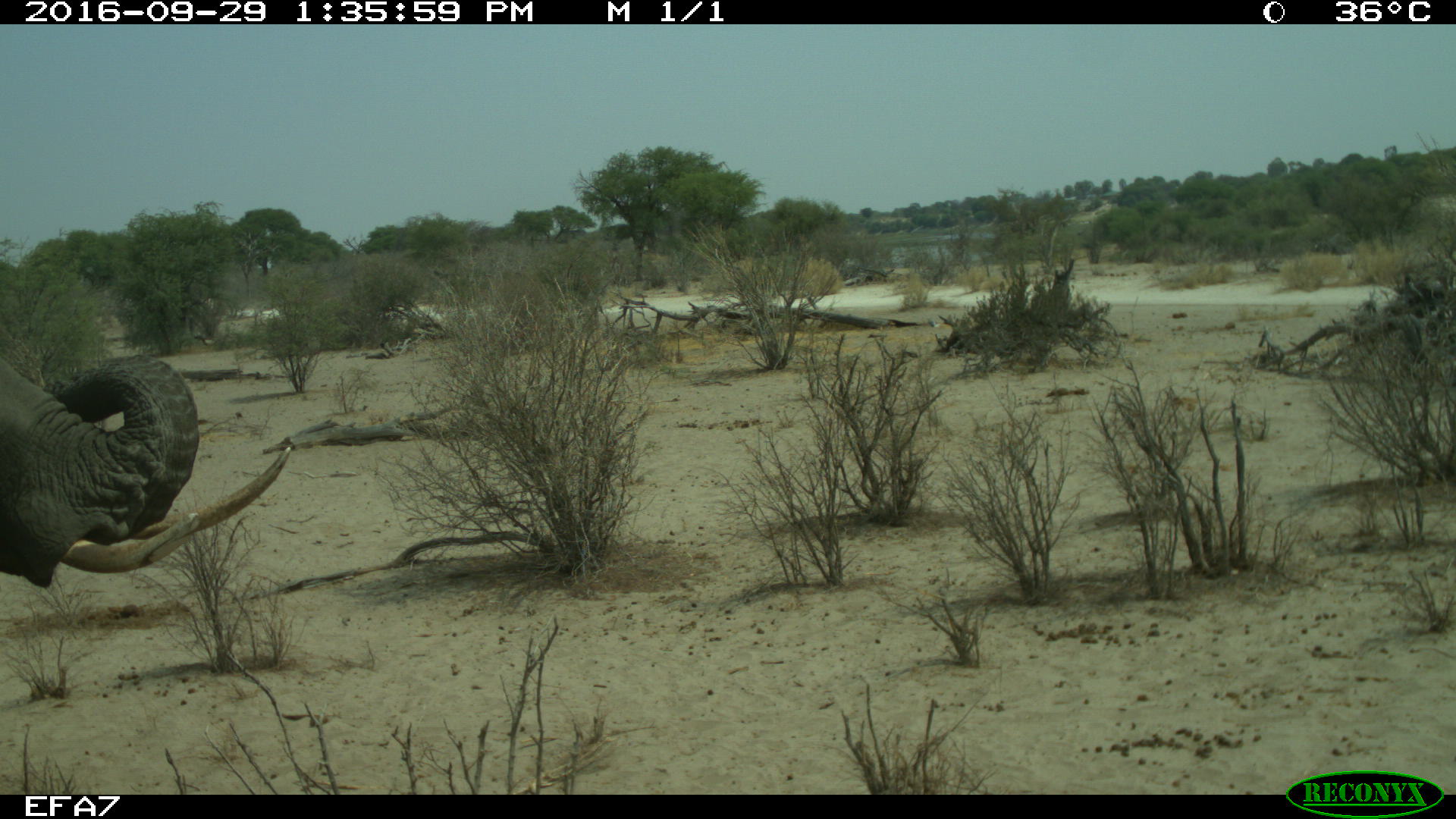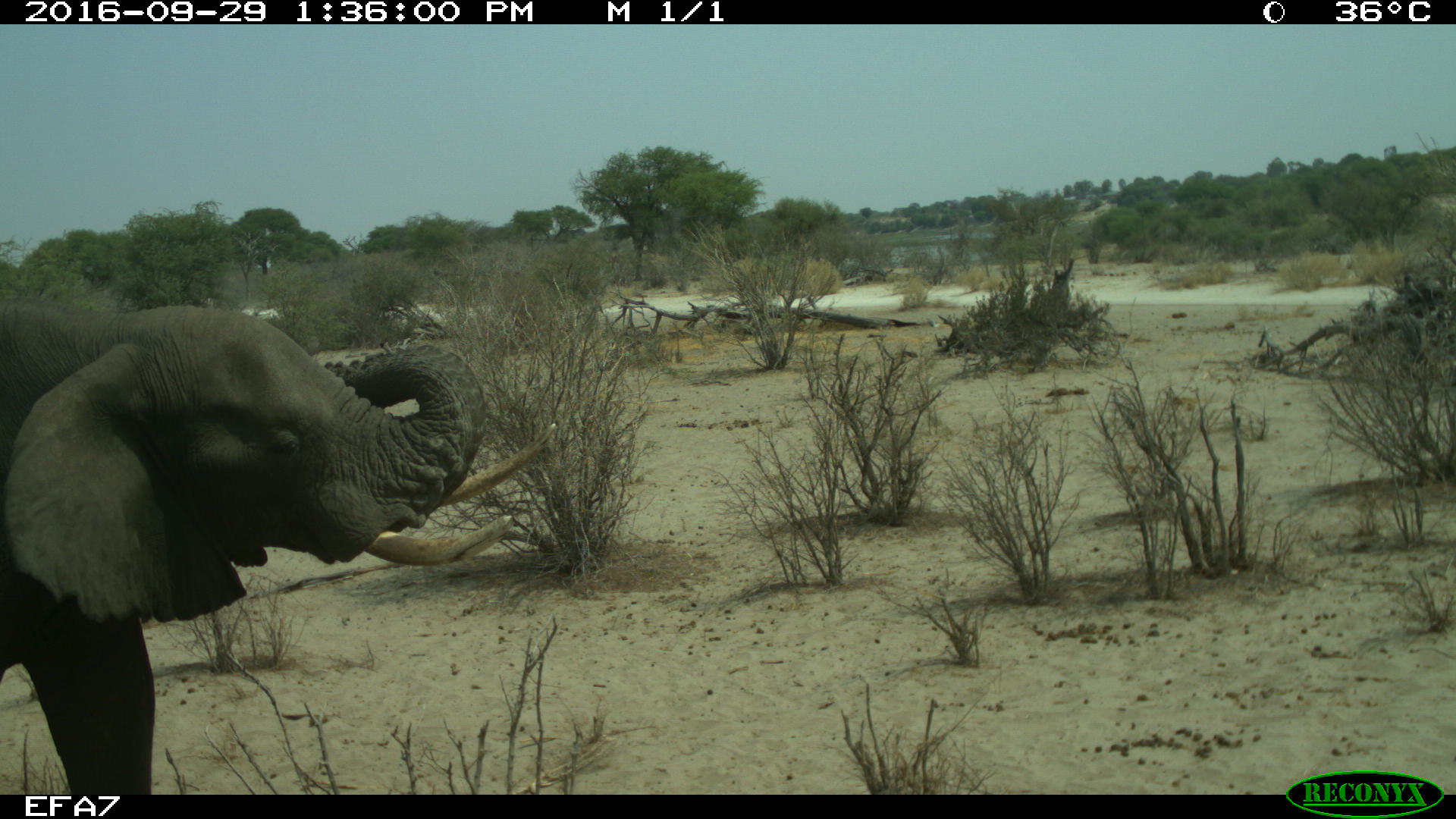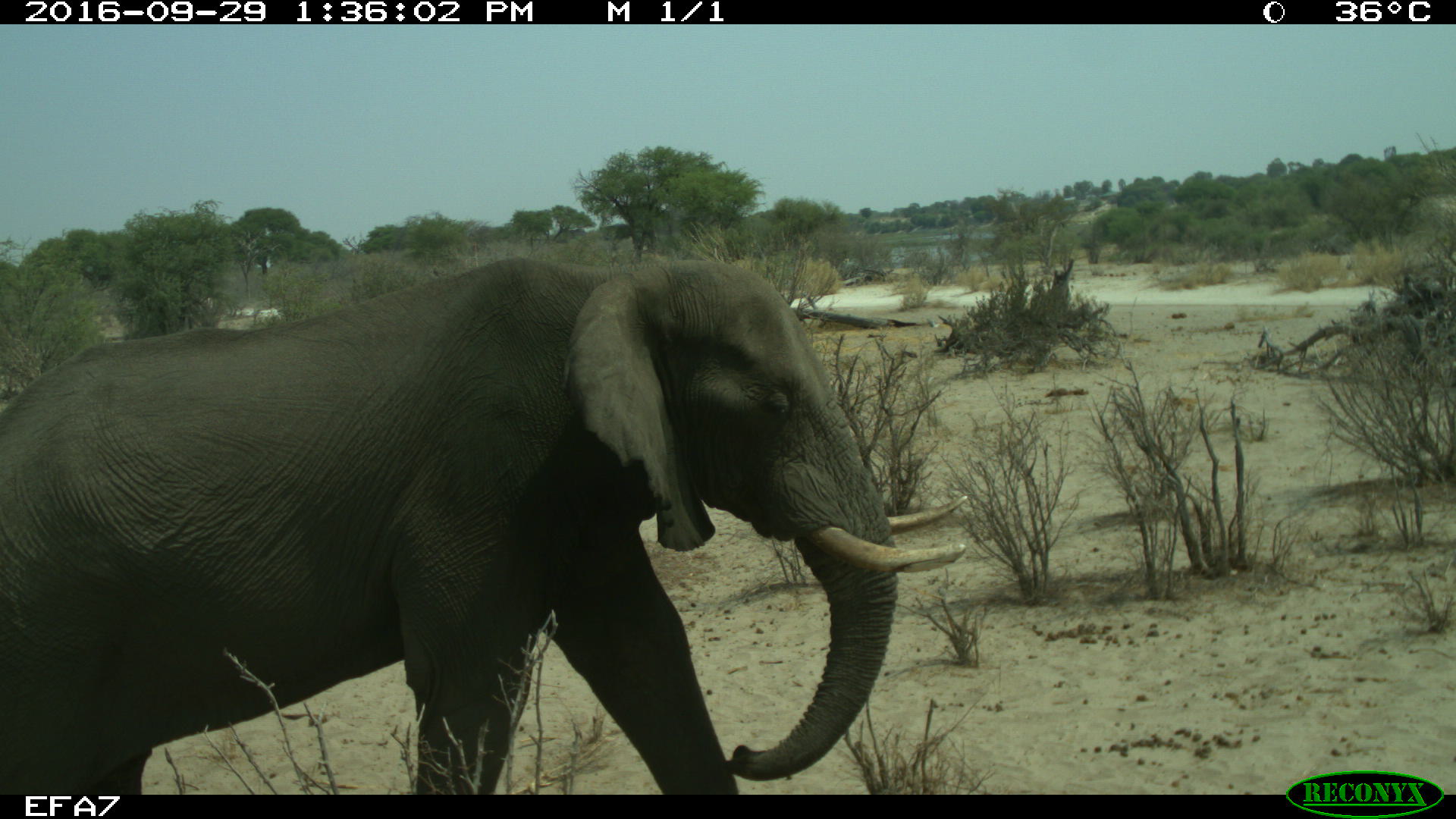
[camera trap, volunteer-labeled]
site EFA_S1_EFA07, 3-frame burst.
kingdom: Animalia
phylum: Chordata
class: Mammalia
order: Proboscidea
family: Elephantidae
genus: Loxodonta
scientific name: Loxodonta africana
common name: african bush elephant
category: elephant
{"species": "elephant (african bush elephant) (Loxodonta africana)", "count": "1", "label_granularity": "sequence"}